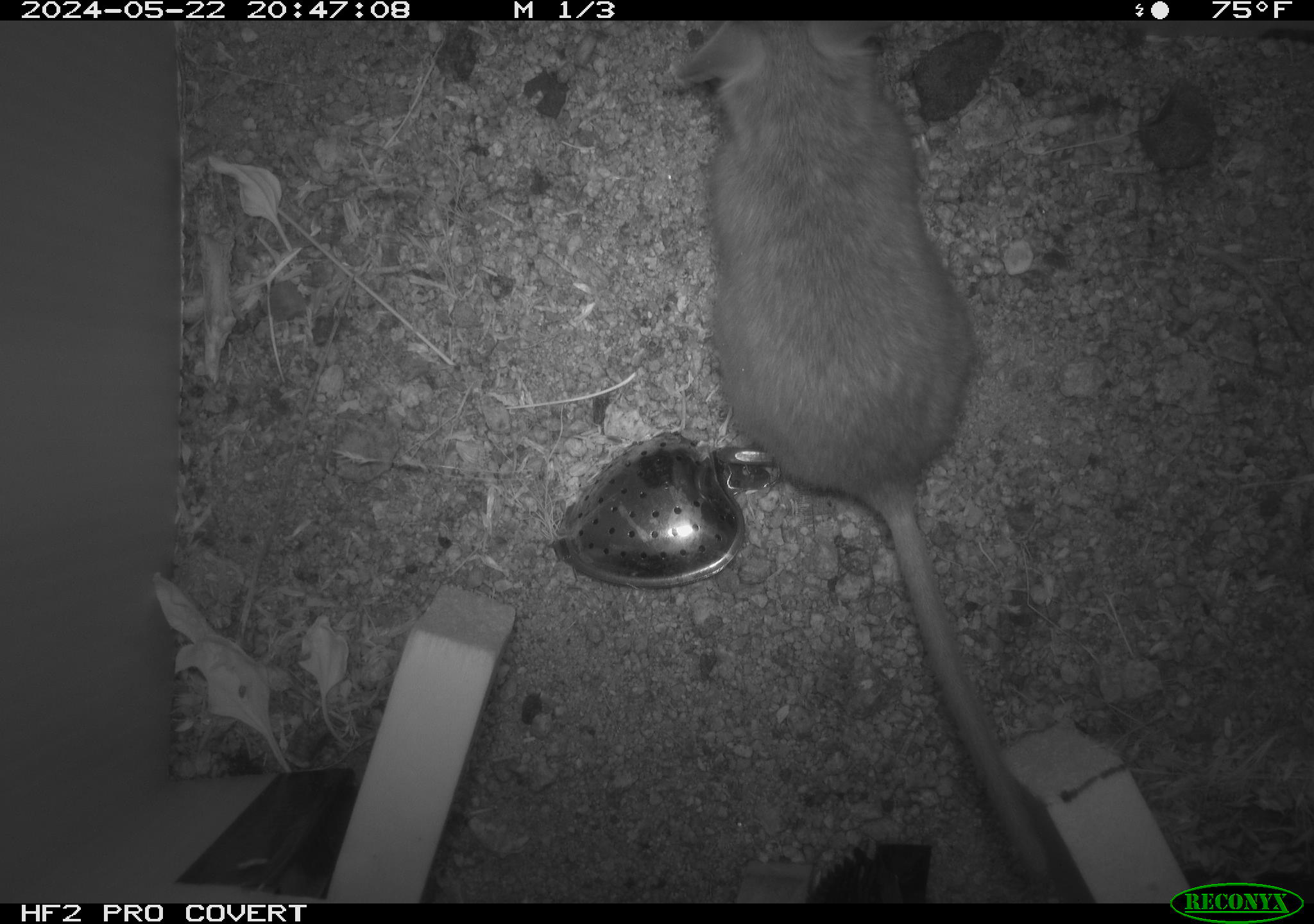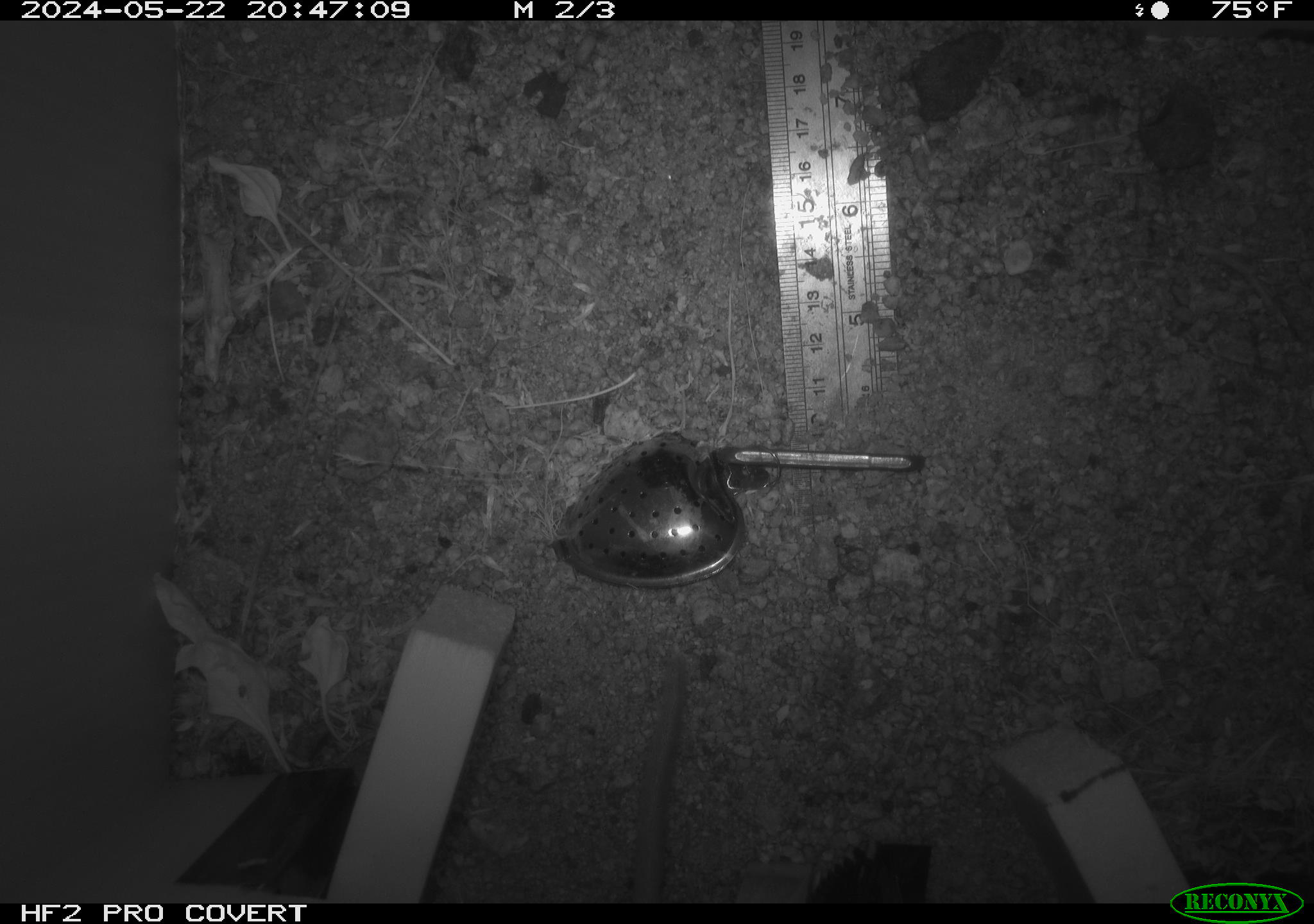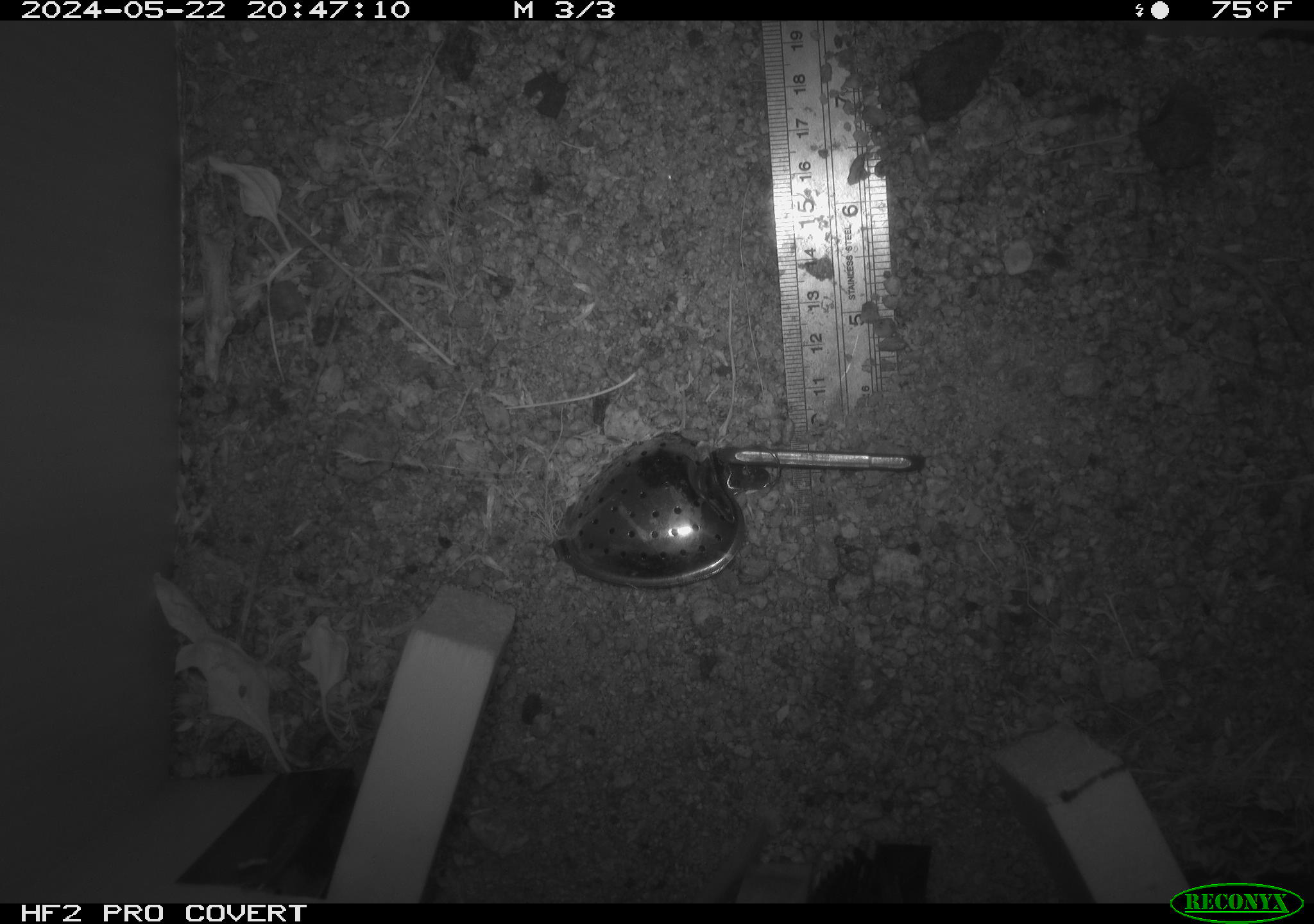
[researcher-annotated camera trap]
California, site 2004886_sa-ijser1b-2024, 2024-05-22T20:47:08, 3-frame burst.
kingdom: Animalia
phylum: Chordata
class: Mammalia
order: Rodentia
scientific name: Rodentia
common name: woodrat or rat or mouse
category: woodrat or rat or mouse species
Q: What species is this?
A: Woodrat or rat or mouse species (woodrat or rat or mouse) (Rodentia).